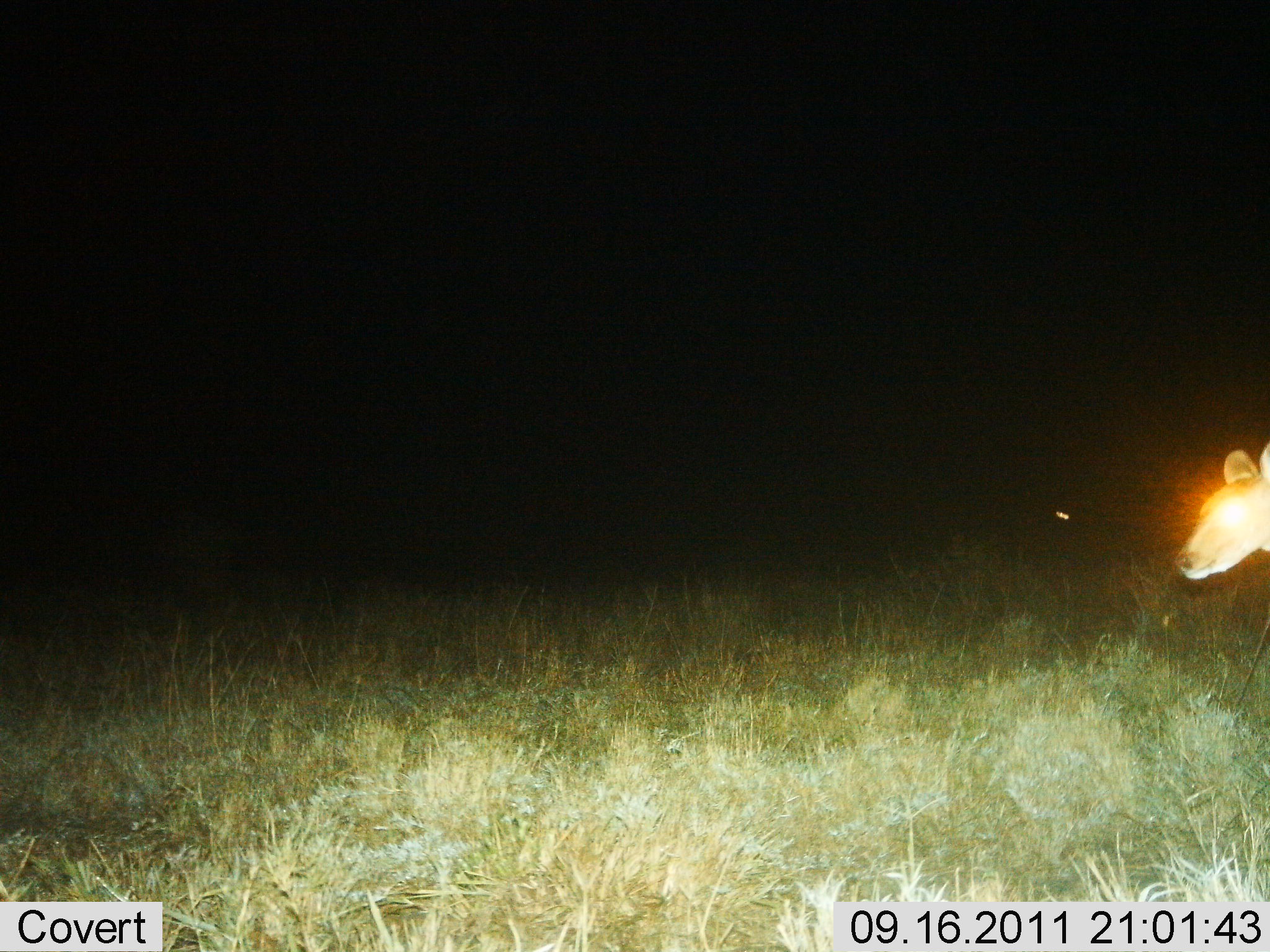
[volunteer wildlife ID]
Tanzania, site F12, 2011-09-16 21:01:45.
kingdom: Animalia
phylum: Chordata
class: Mammalia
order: Artiodactyla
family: Bovidae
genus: Redunca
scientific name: Redunca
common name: reedbuck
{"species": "reedbuck (Redunca)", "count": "1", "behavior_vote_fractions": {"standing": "89%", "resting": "0%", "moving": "22%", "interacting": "0%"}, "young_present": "0%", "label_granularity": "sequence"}